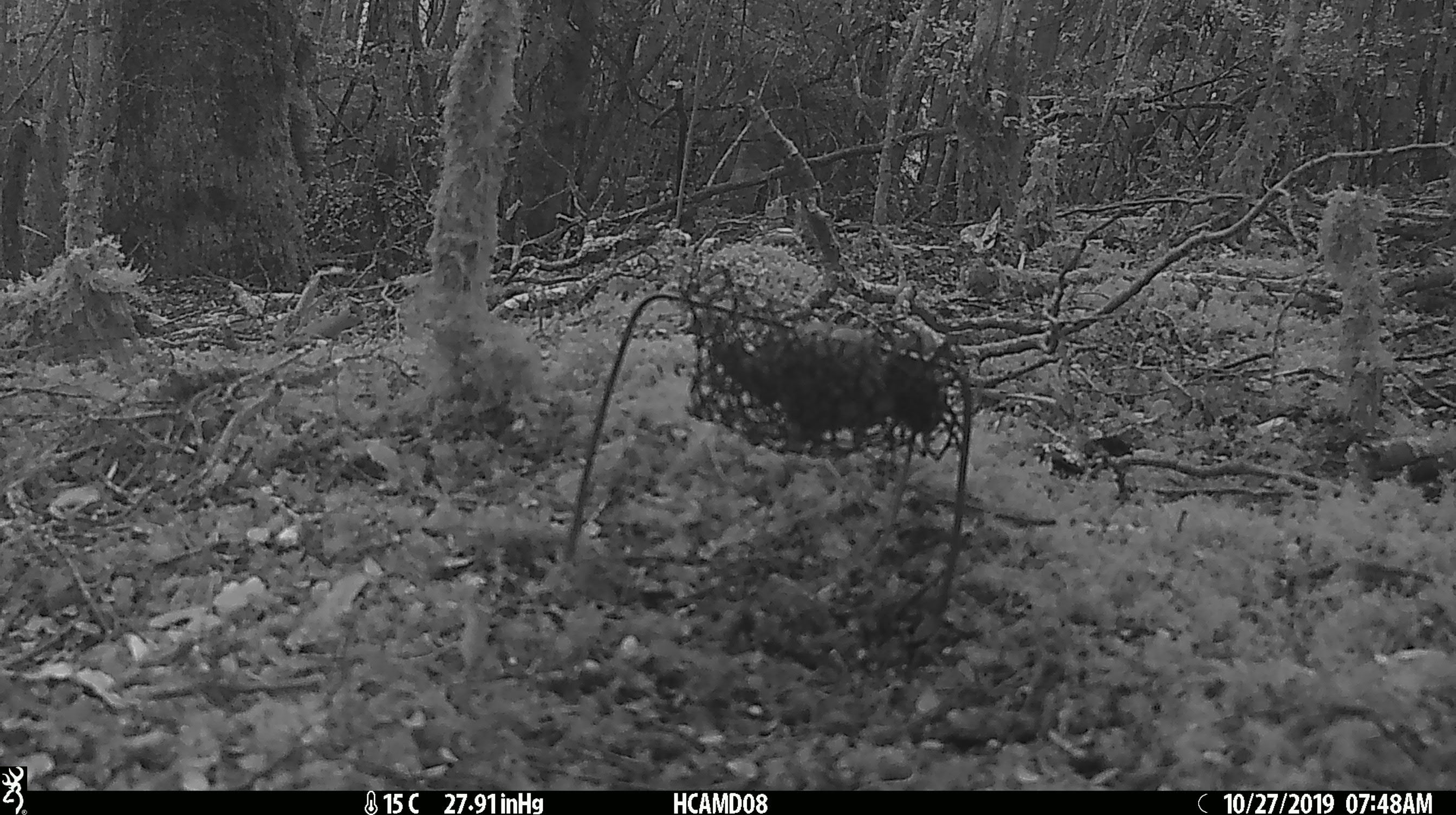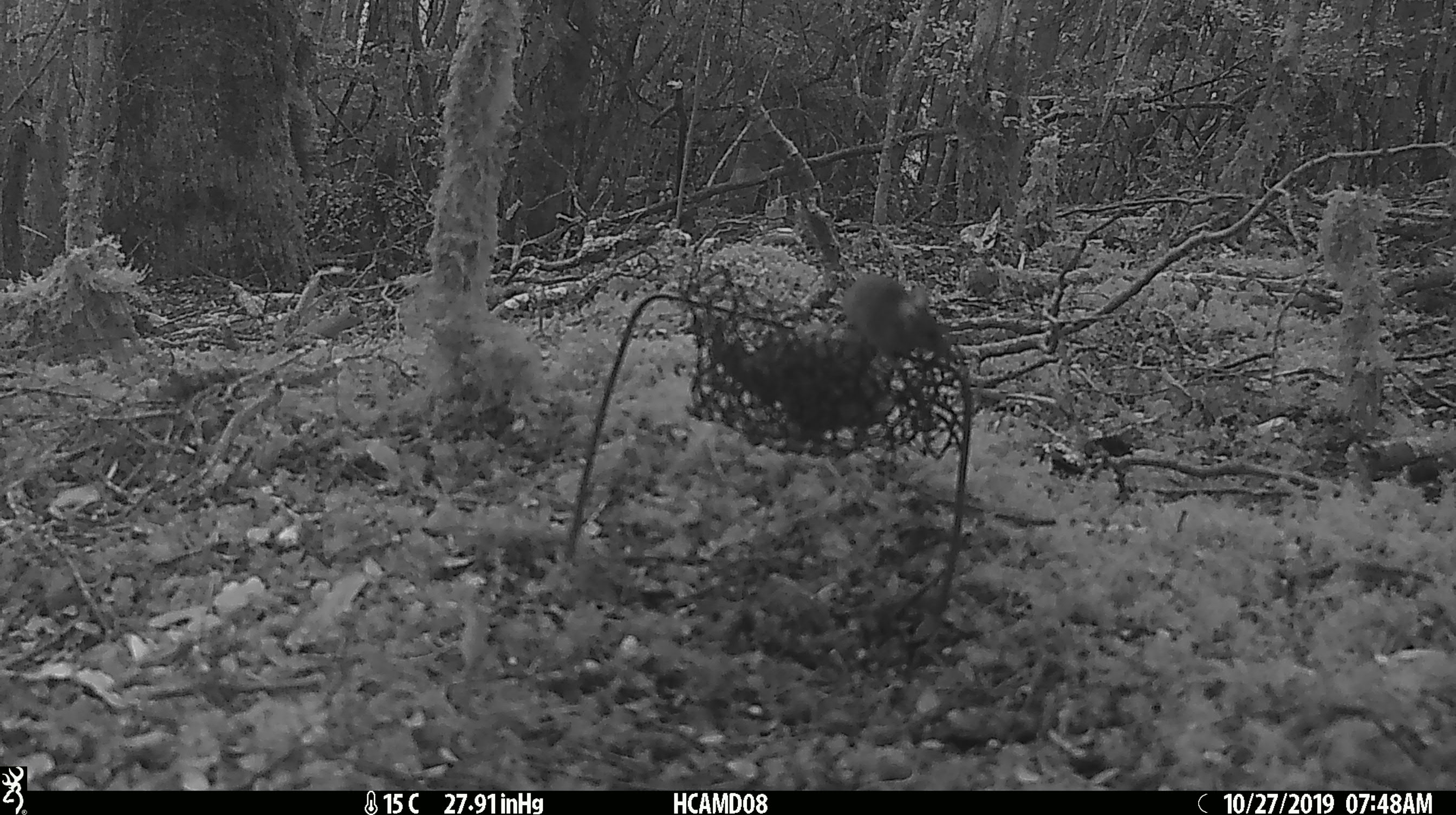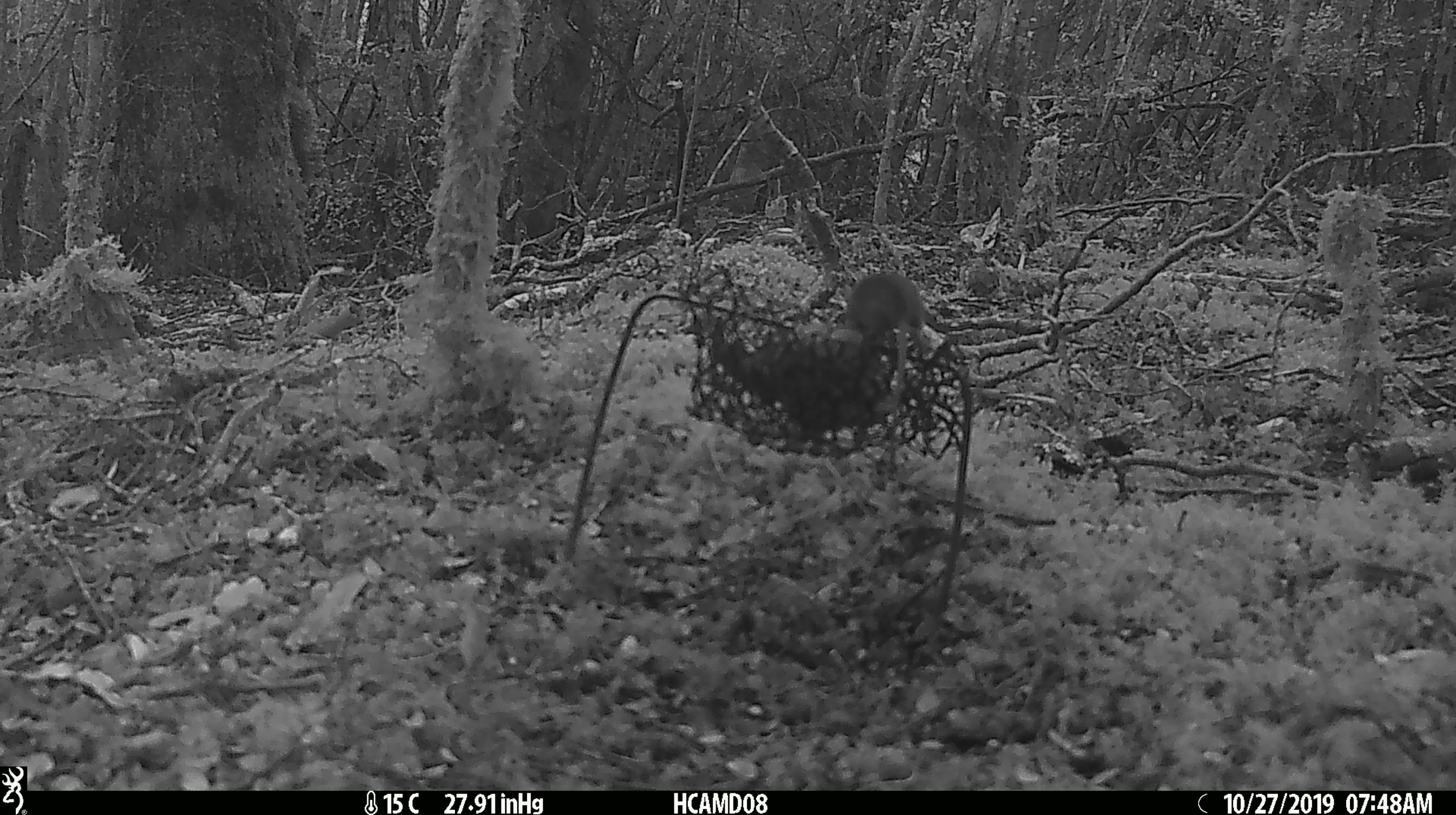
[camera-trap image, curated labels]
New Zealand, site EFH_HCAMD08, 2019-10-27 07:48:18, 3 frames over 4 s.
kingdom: Animalia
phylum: Chordata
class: Mammalia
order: Rodentia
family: Muridae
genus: Mus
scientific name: Mus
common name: mouse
Mouse (Mus).